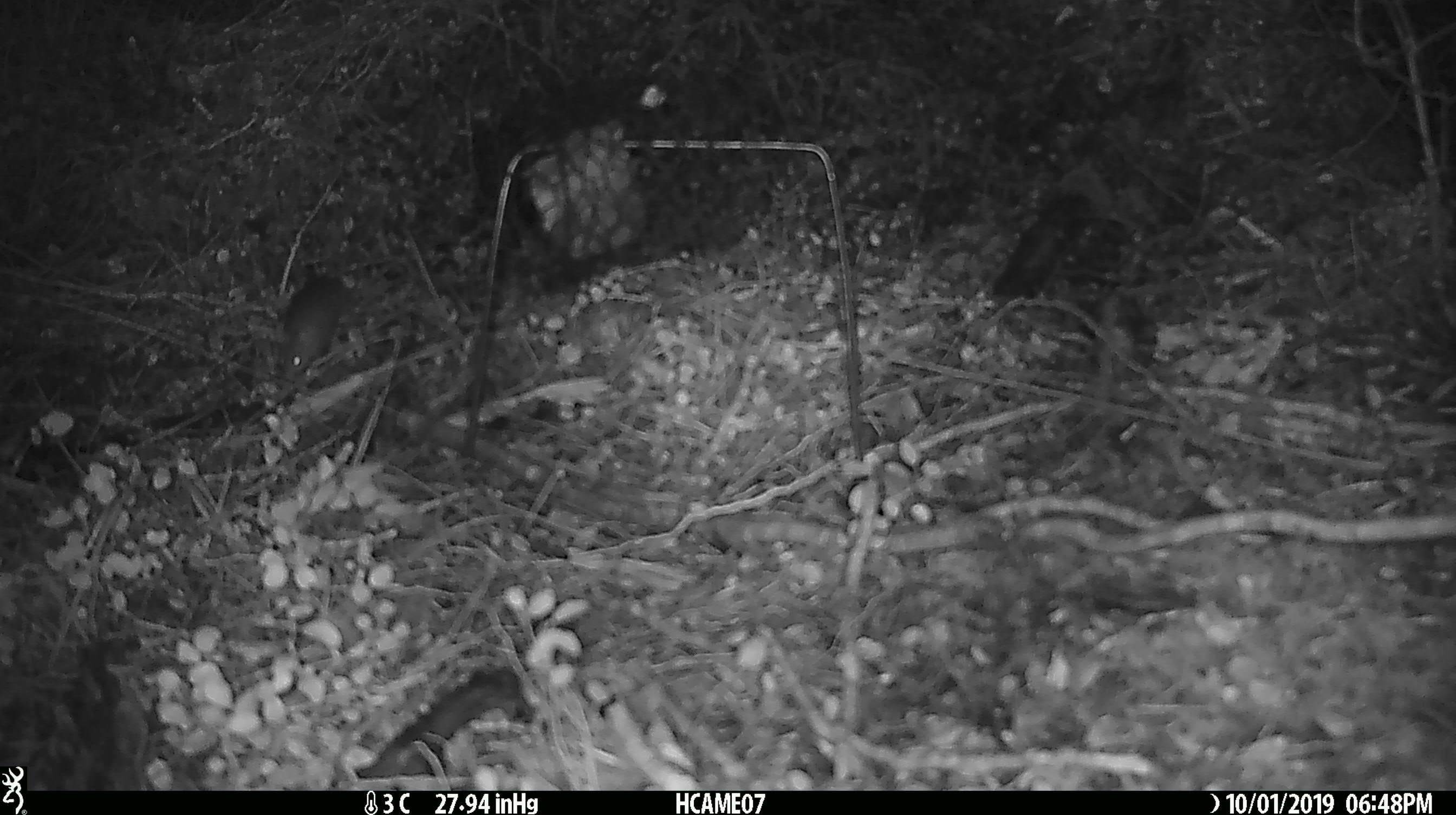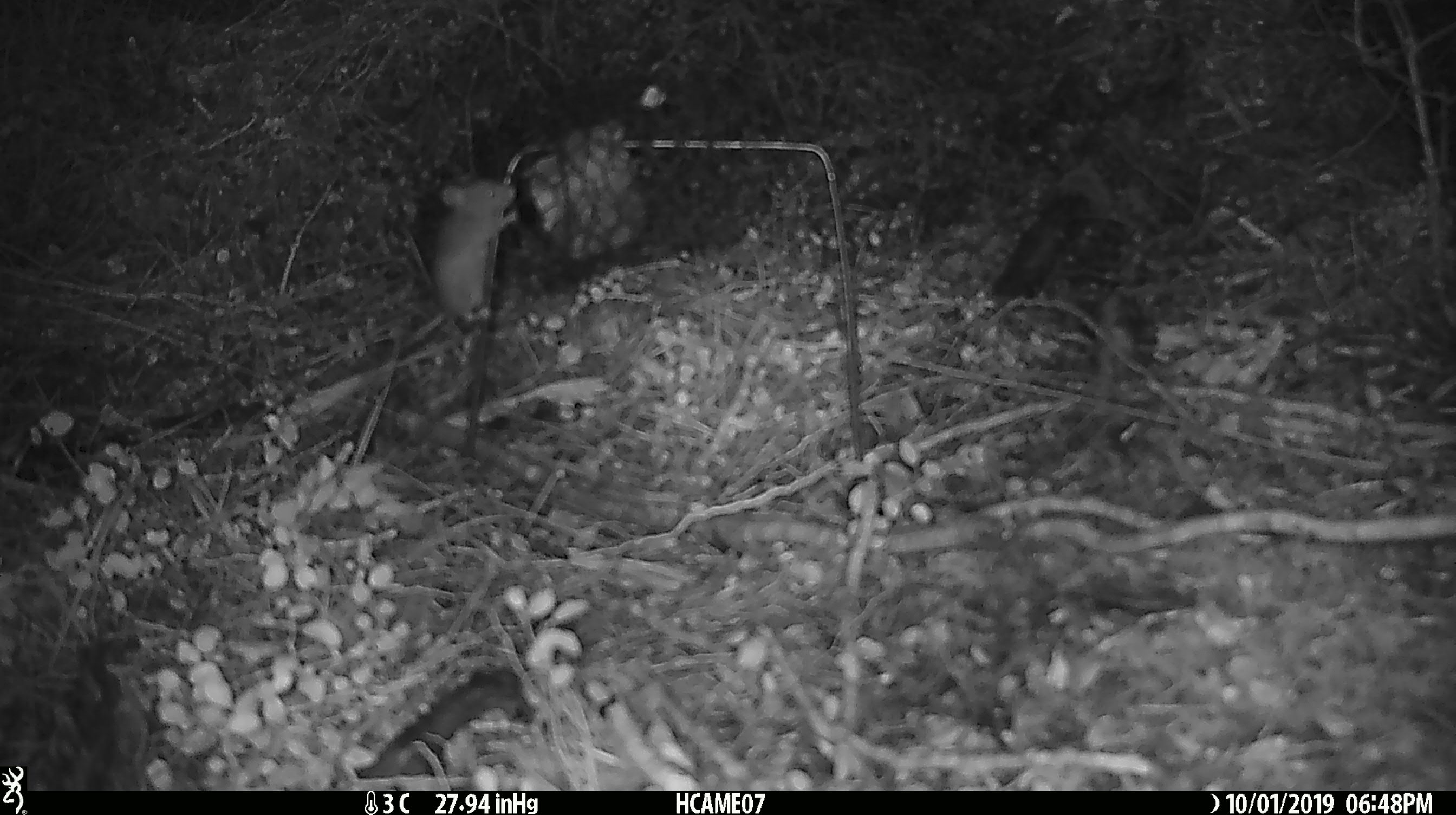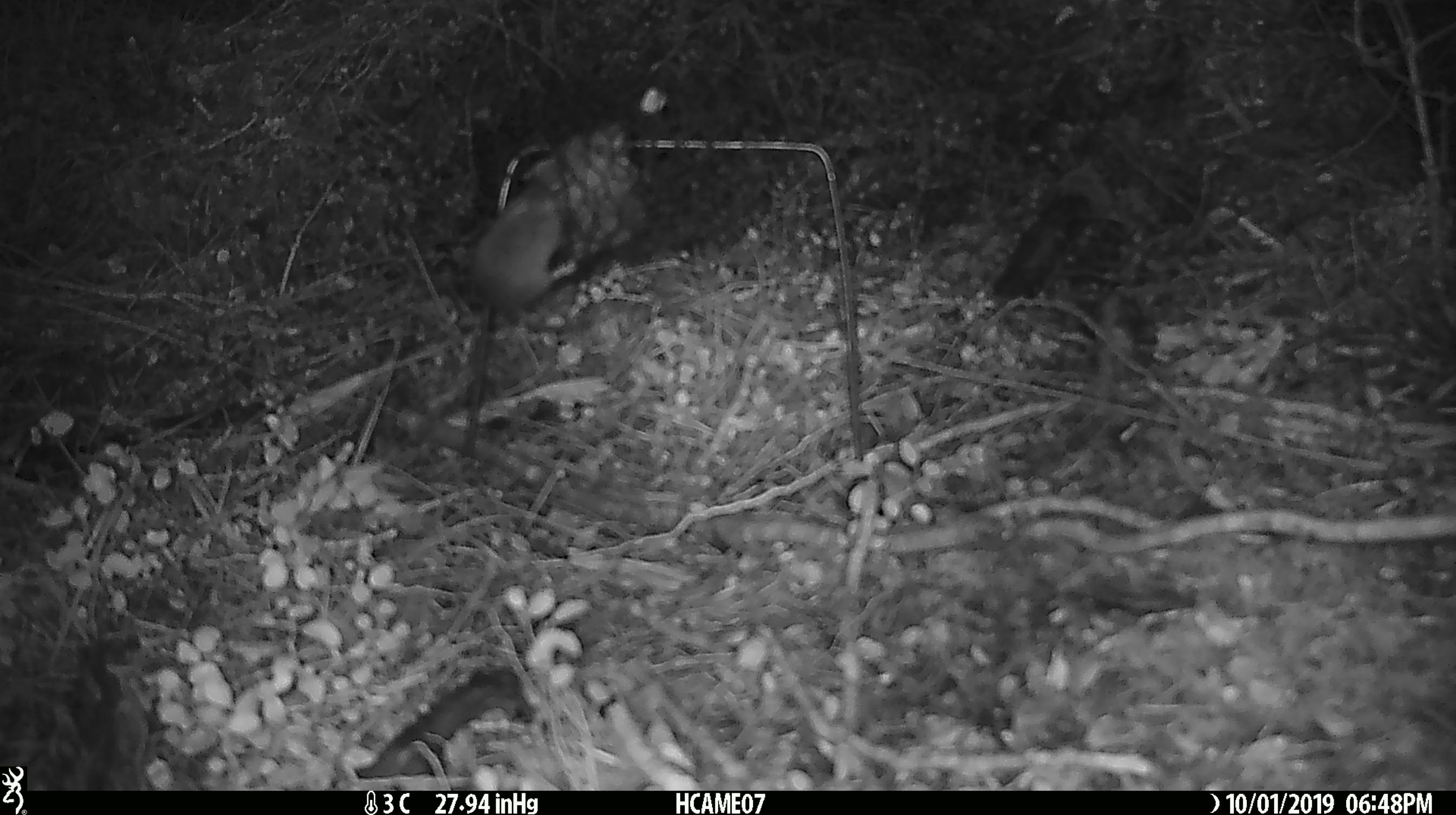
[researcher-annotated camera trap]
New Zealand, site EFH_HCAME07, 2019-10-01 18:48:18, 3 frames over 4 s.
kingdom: Animalia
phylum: Chordata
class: Mammalia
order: Rodentia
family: Muridae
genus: Mus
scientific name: Mus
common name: mouse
Mouse (Mus).